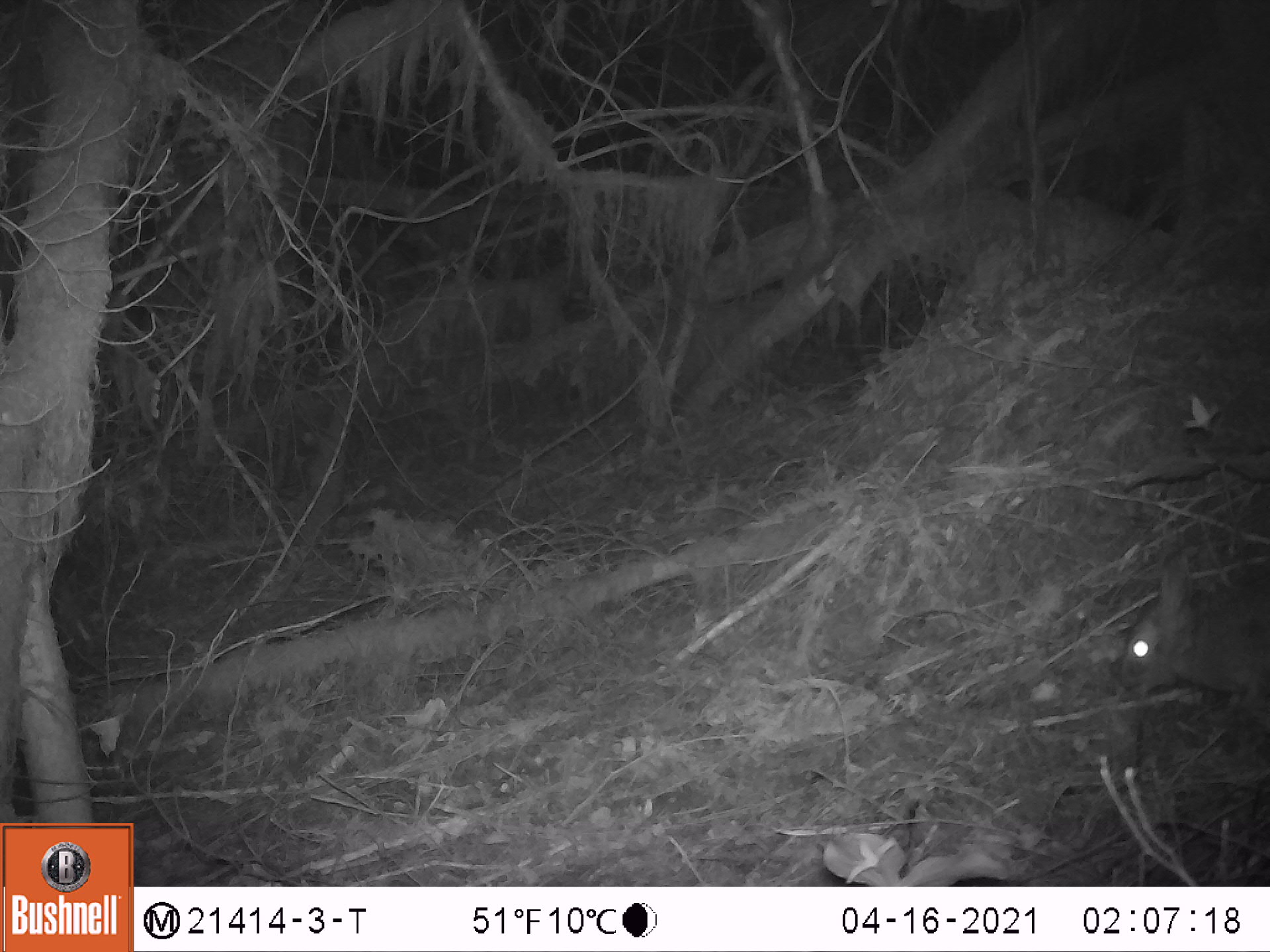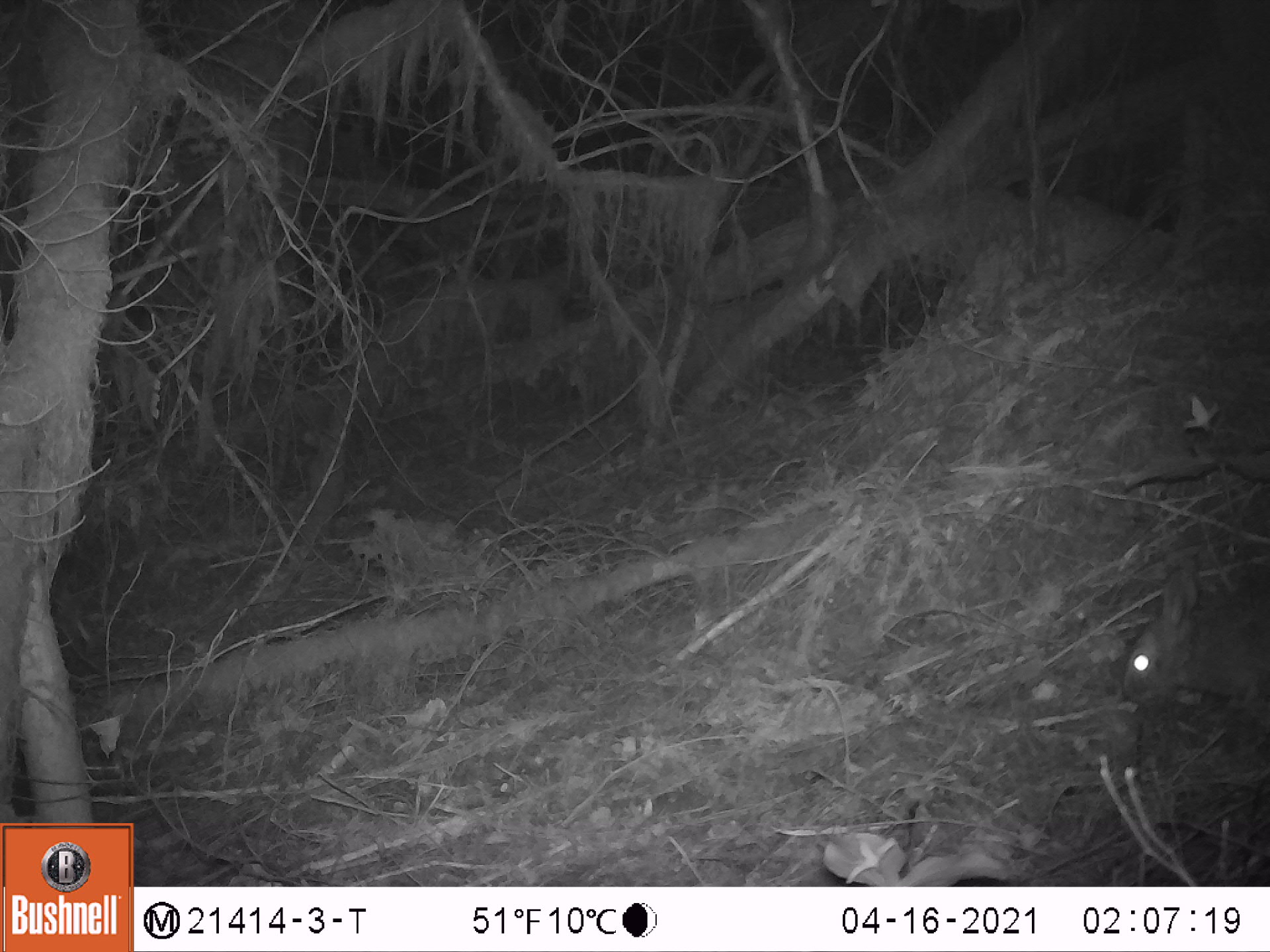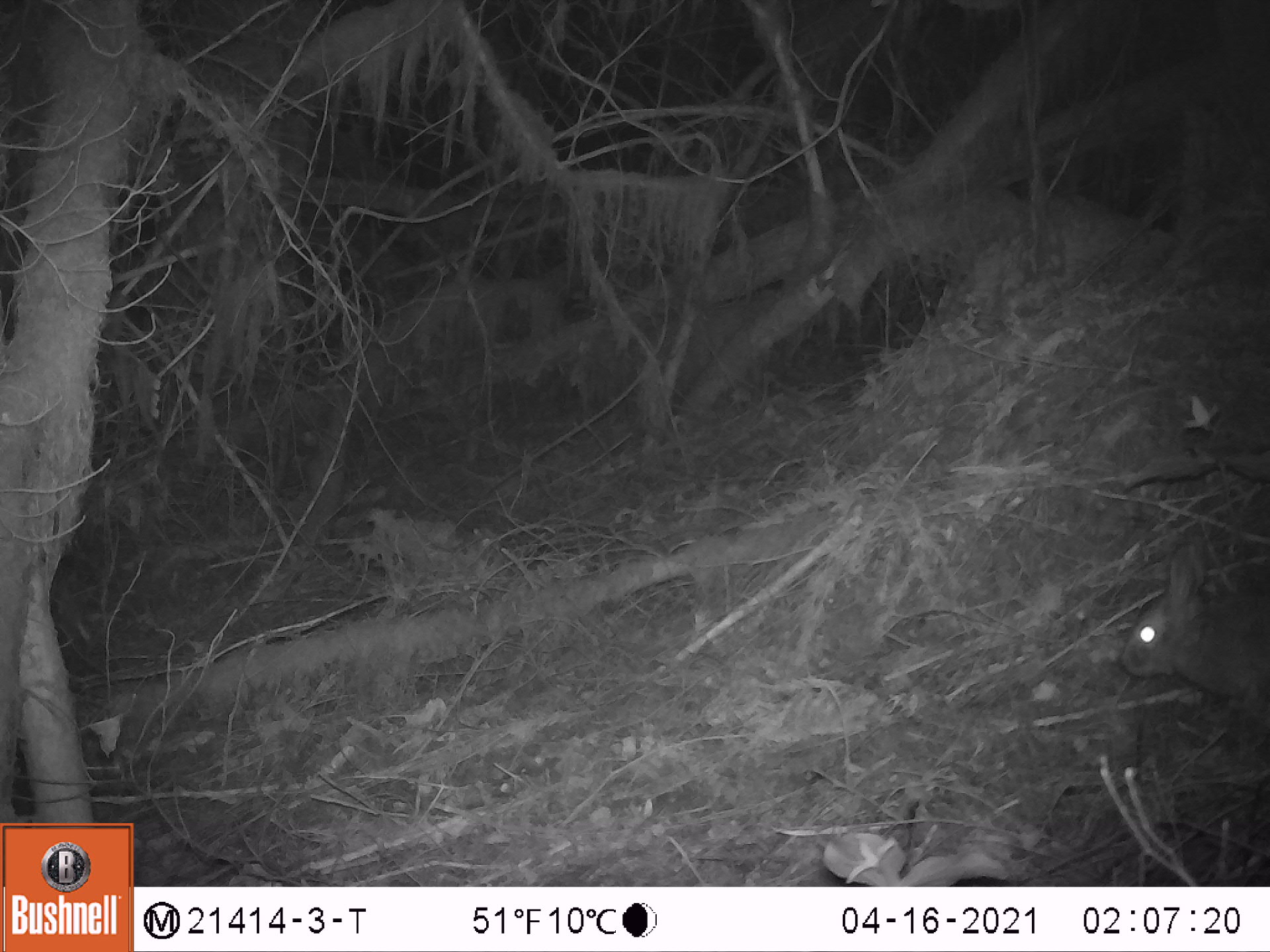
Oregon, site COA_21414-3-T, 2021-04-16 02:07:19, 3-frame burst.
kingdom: Animalia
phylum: Chordata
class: Mammalia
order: Lagomorpha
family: Leporidae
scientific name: Leporidae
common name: hares and rabbits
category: leporidae family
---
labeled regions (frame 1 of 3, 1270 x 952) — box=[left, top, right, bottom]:
leporidae family: box=[1095, 517, 1266, 745]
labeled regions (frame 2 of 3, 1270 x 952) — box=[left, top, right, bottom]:
leporidae family: box=[1103, 527, 1267, 783]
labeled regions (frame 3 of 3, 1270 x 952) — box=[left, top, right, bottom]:
leporidae family: box=[1092, 519, 1269, 767]